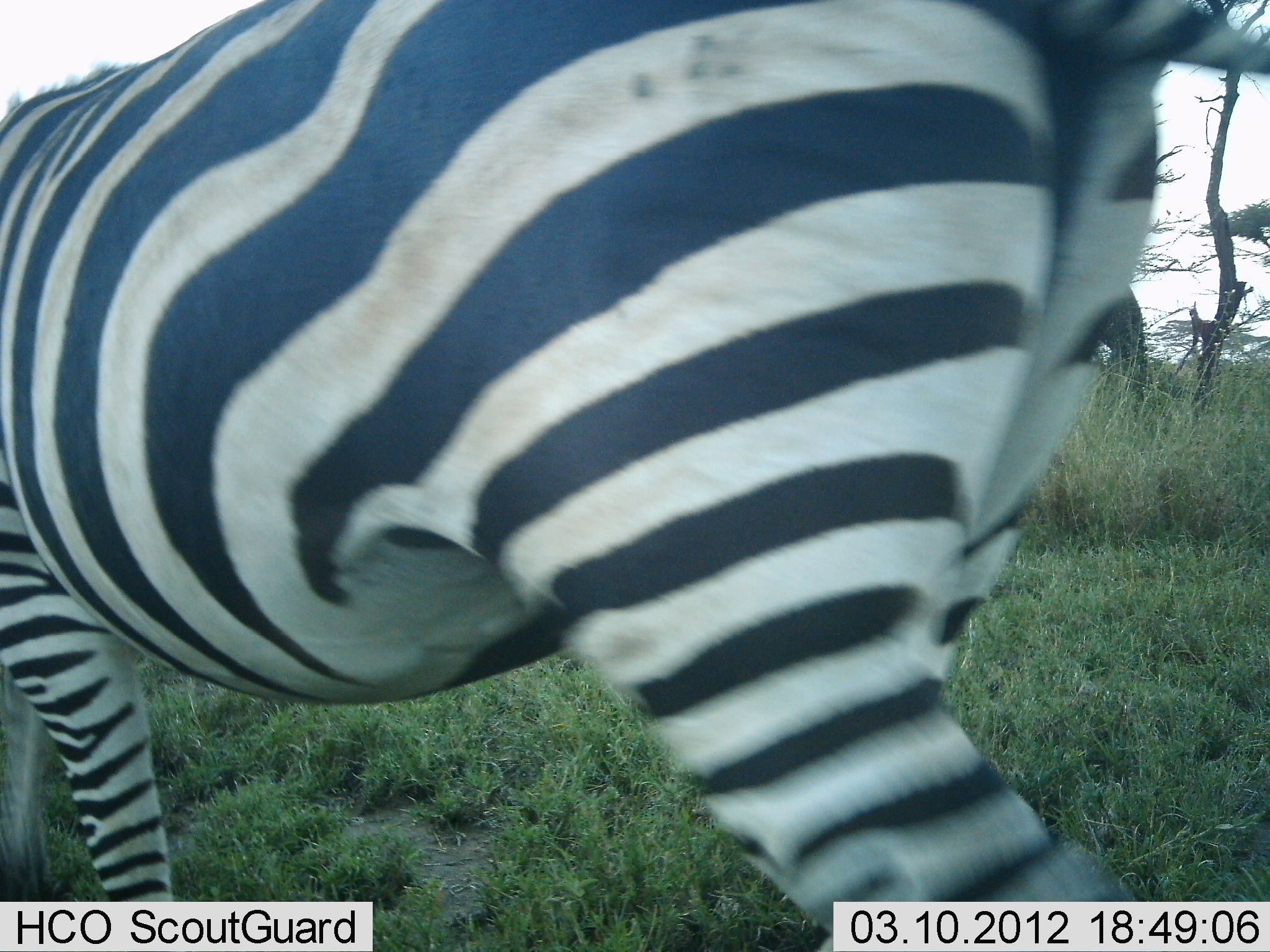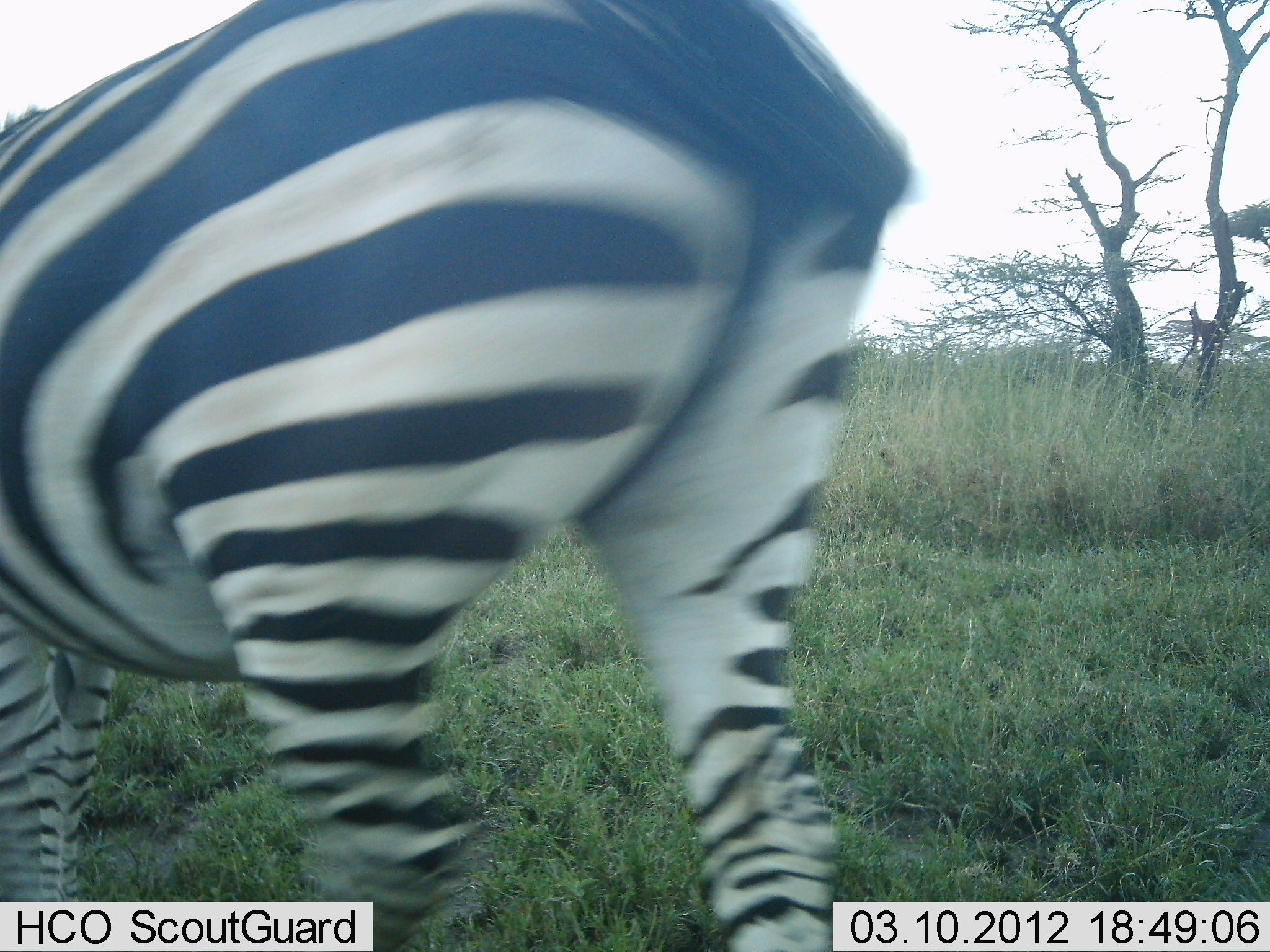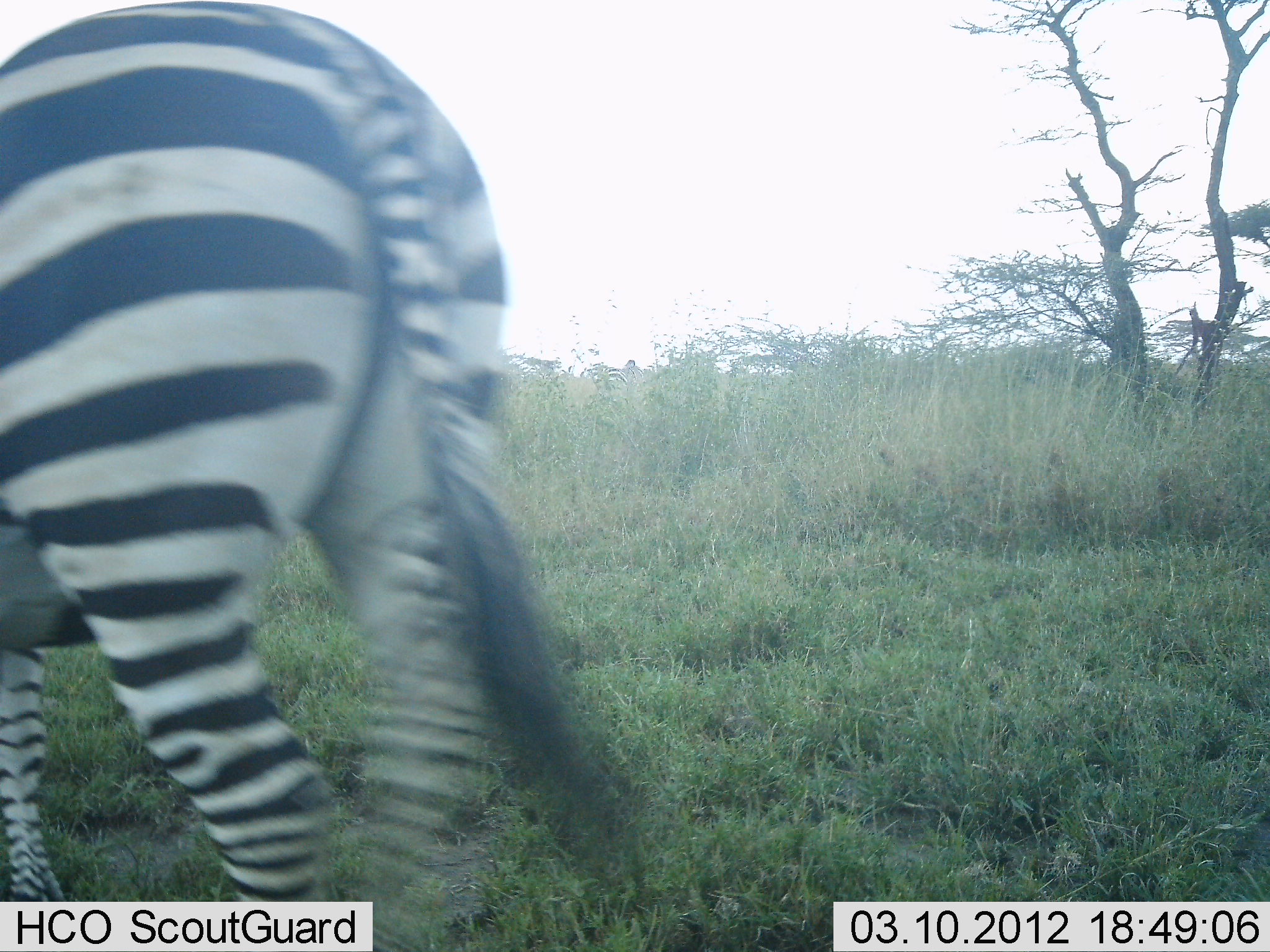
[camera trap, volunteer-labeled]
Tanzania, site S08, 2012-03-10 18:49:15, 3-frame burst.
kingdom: Animalia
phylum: Chordata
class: Mammalia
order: Perissodactyla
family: Equidae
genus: Equus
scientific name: Equus quagga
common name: plains zebra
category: zebra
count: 1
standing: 12%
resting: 0%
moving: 88%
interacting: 0%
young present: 0%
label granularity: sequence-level